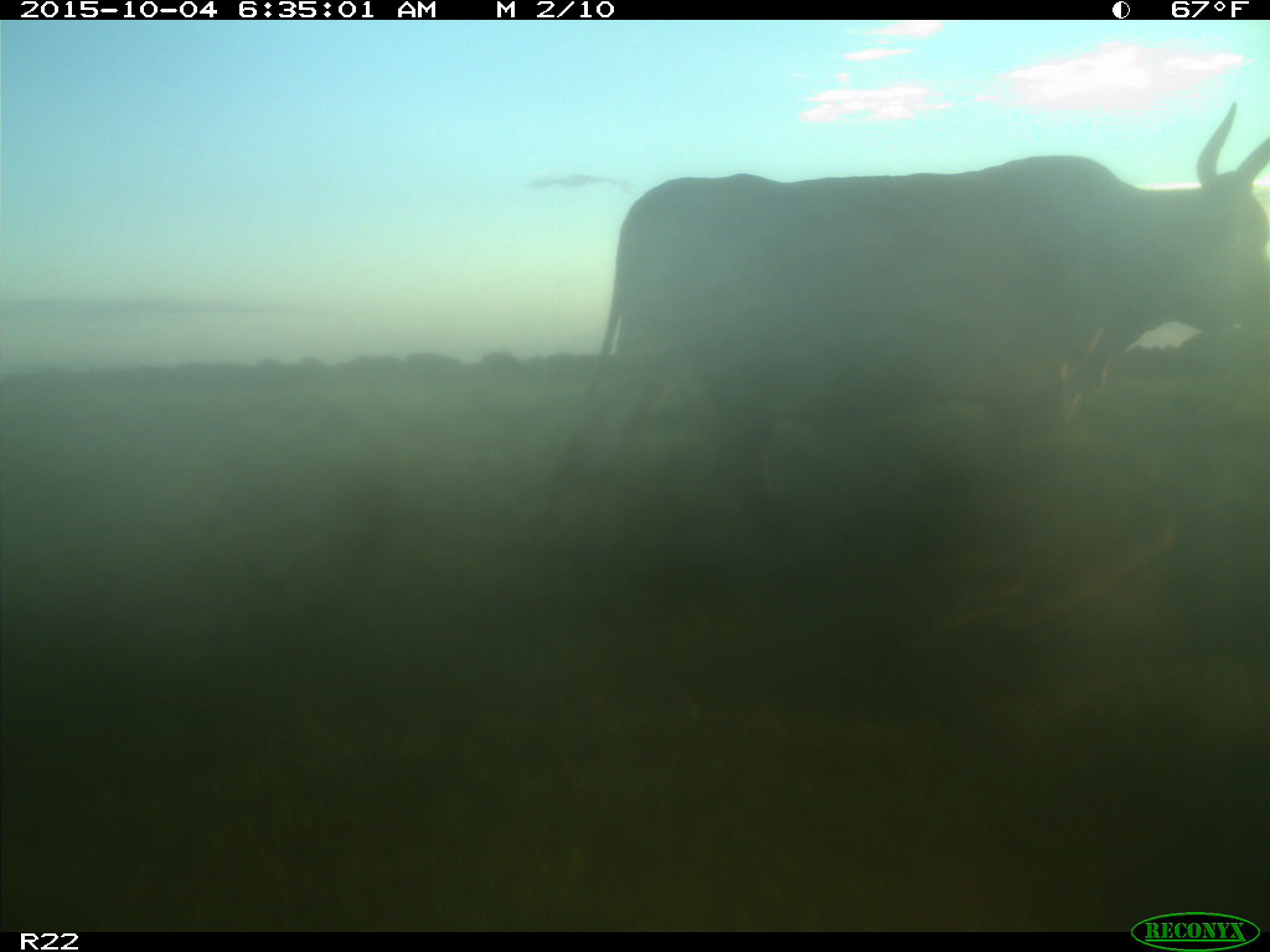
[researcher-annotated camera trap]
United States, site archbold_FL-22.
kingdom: Animalia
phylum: Chordata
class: Mammalia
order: Artiodactyla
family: Bovidae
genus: Bos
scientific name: Bos taurus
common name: domestic cow